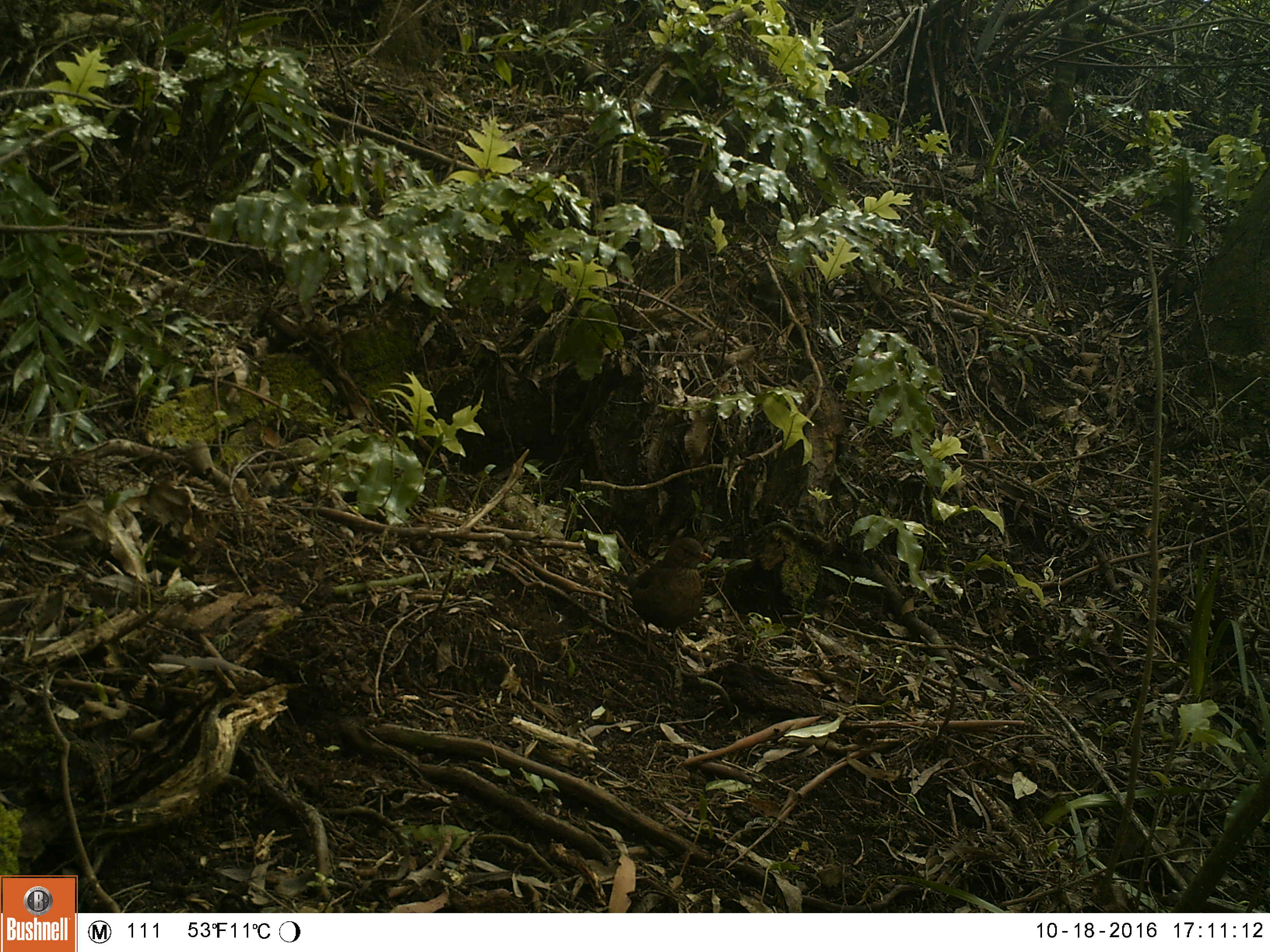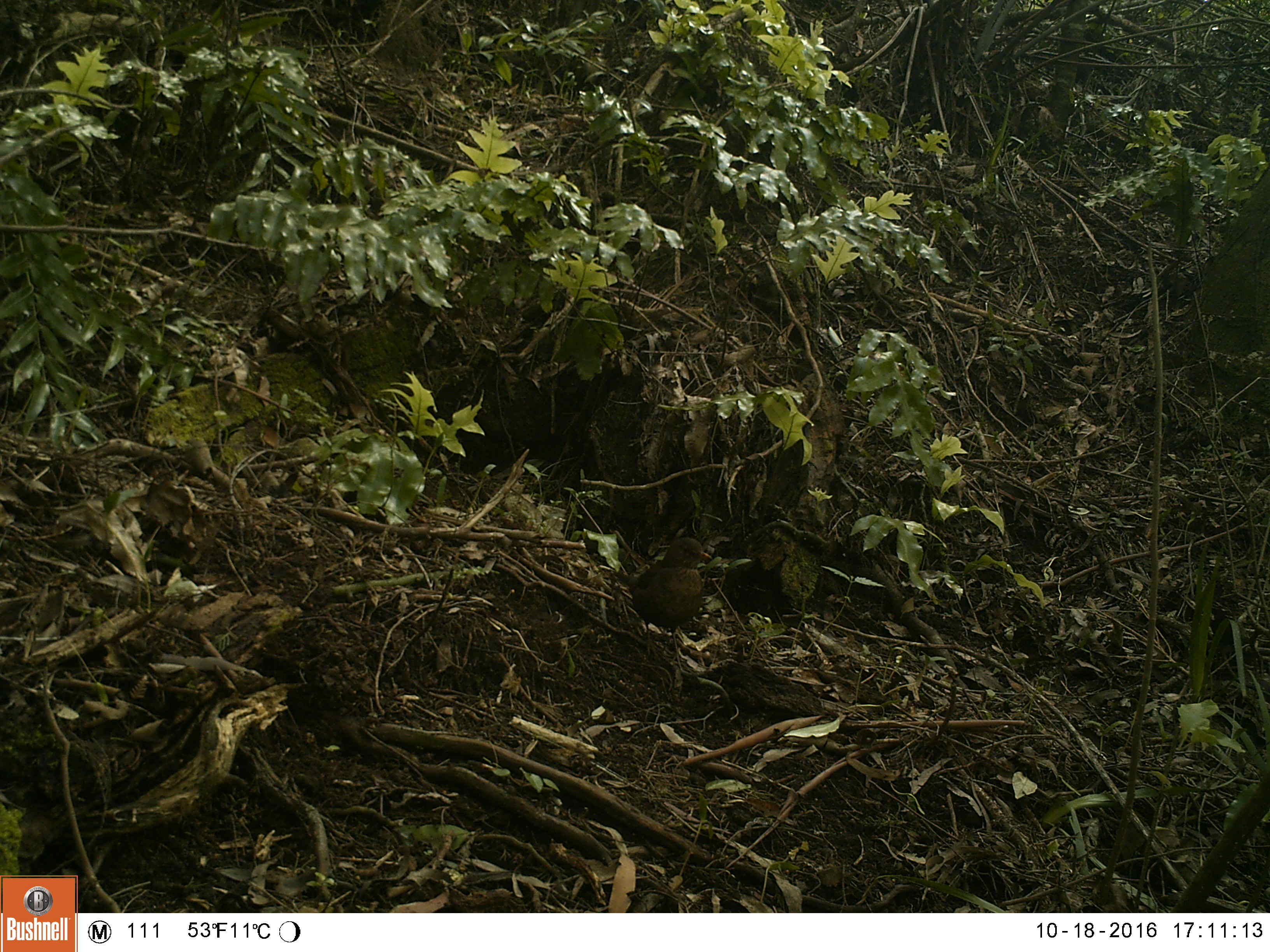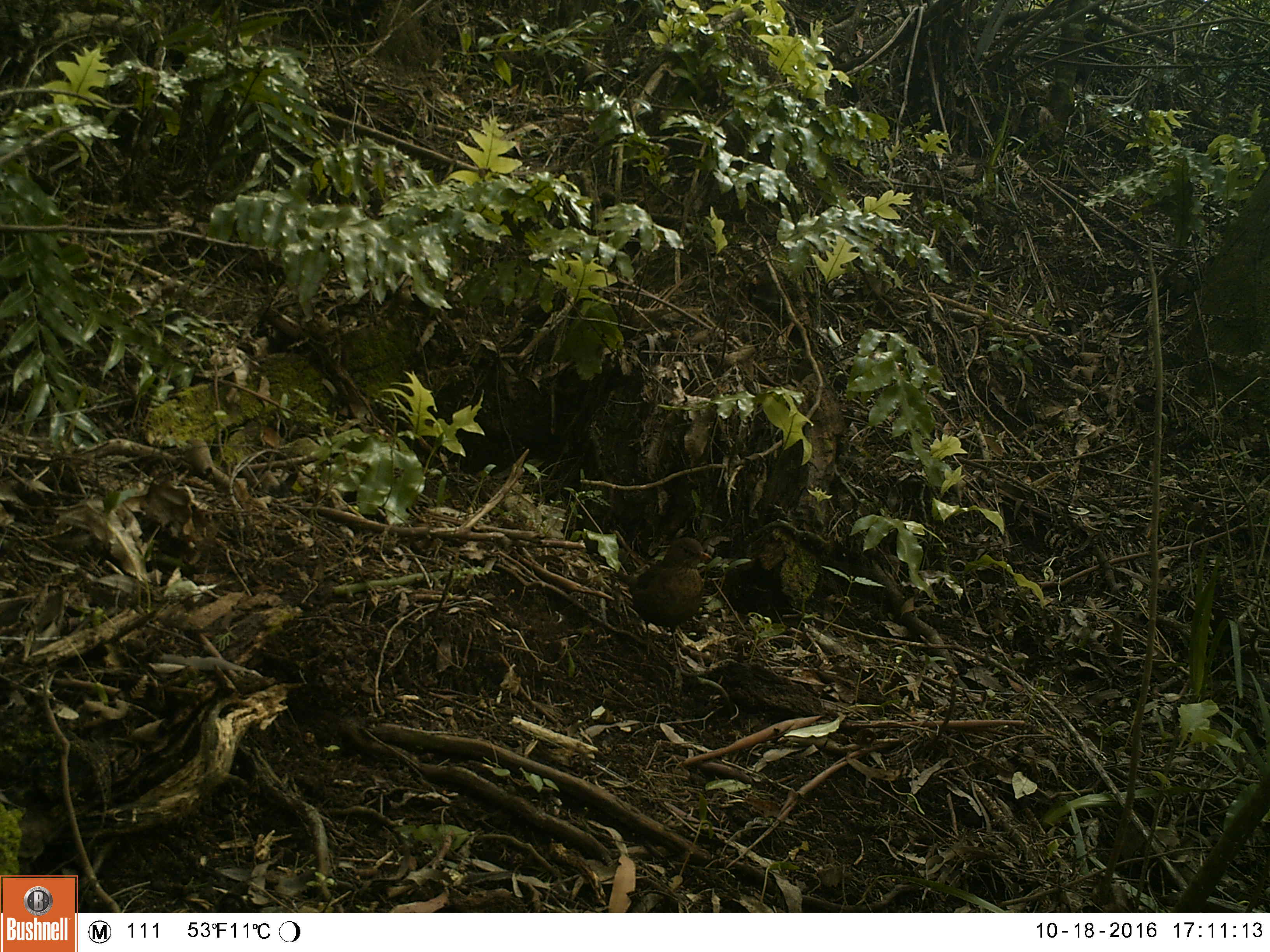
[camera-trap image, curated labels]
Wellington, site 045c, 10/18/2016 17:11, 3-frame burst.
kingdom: Animalia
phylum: Chordata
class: Aves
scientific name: Aves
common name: bird